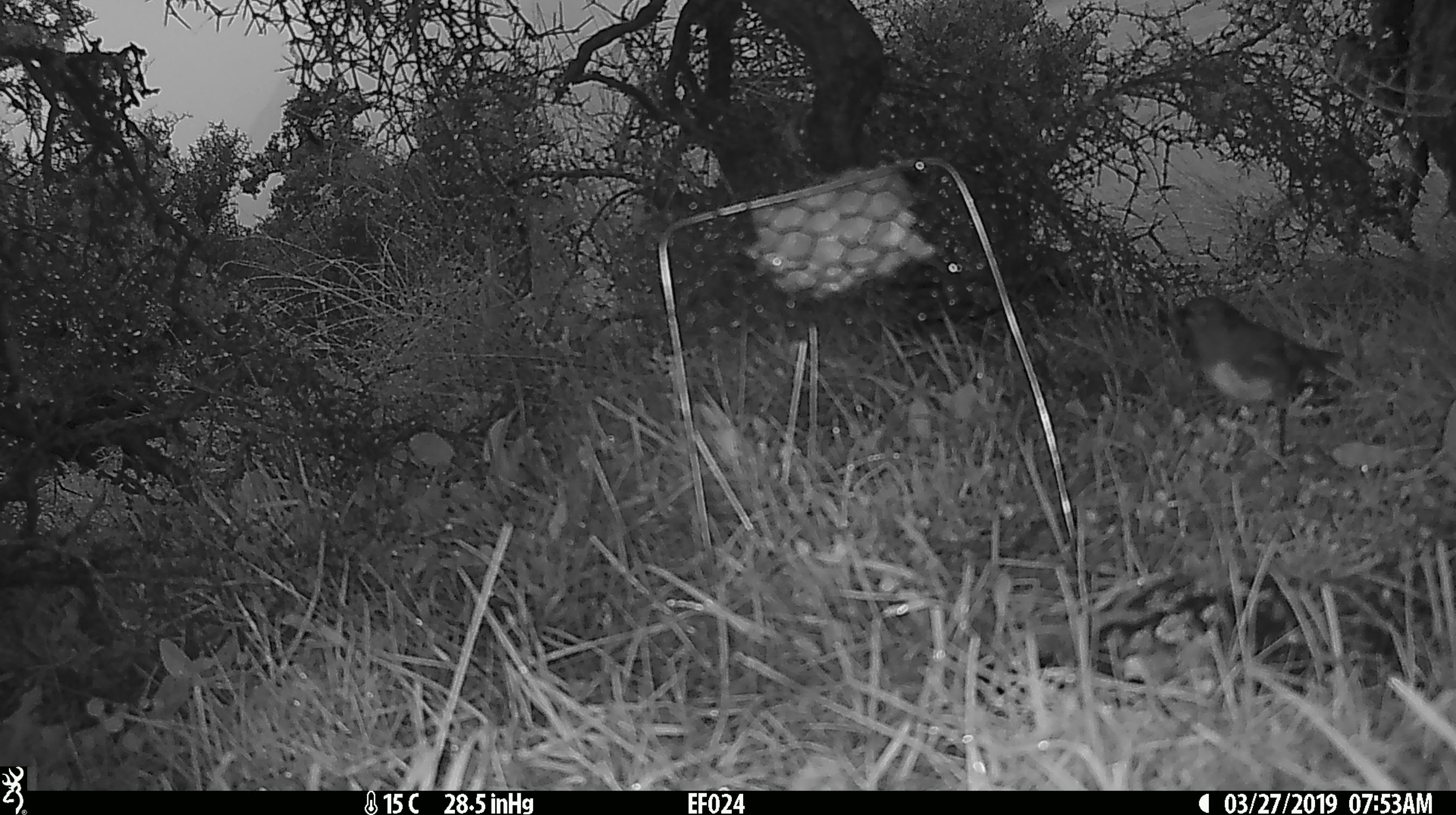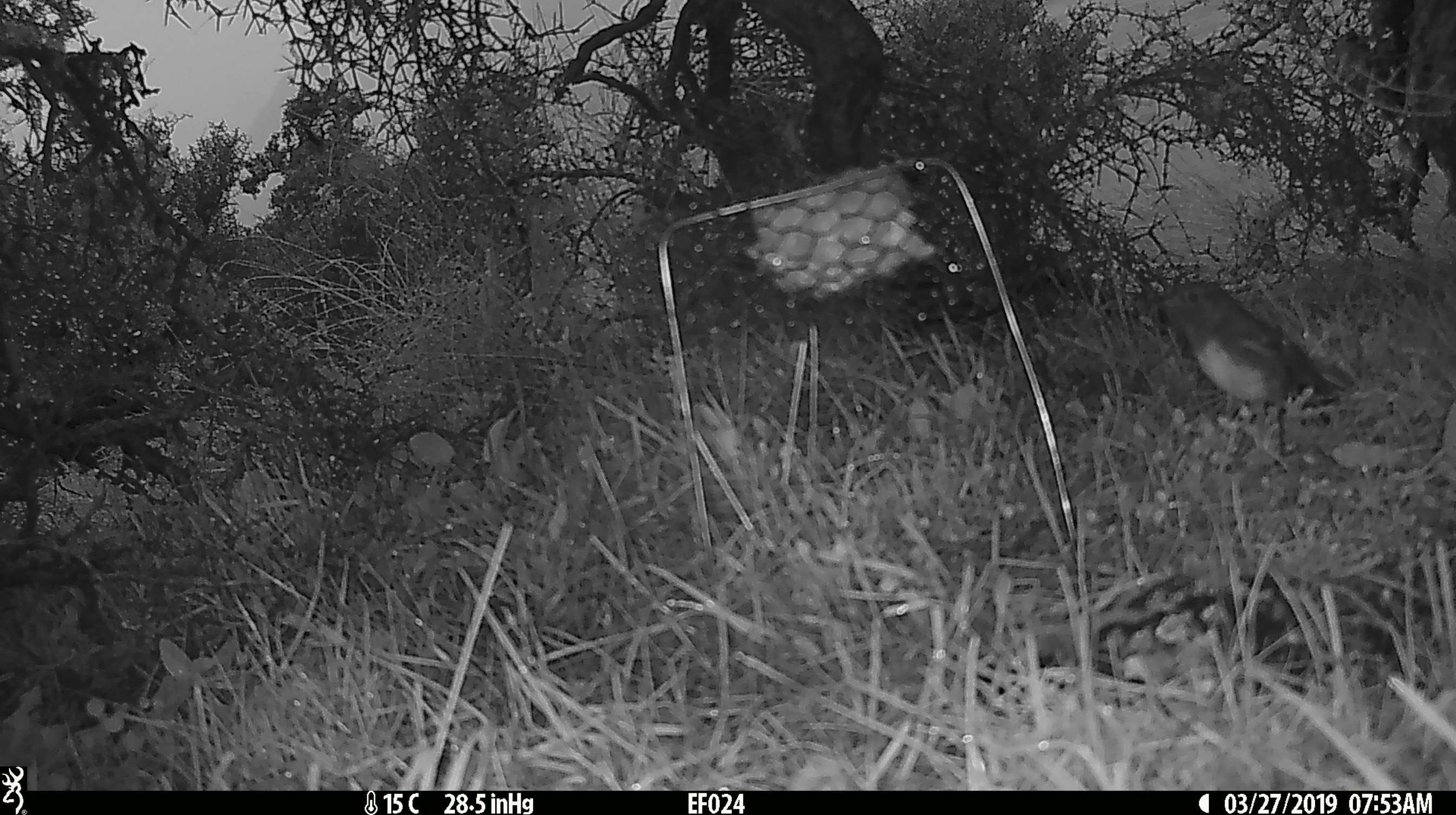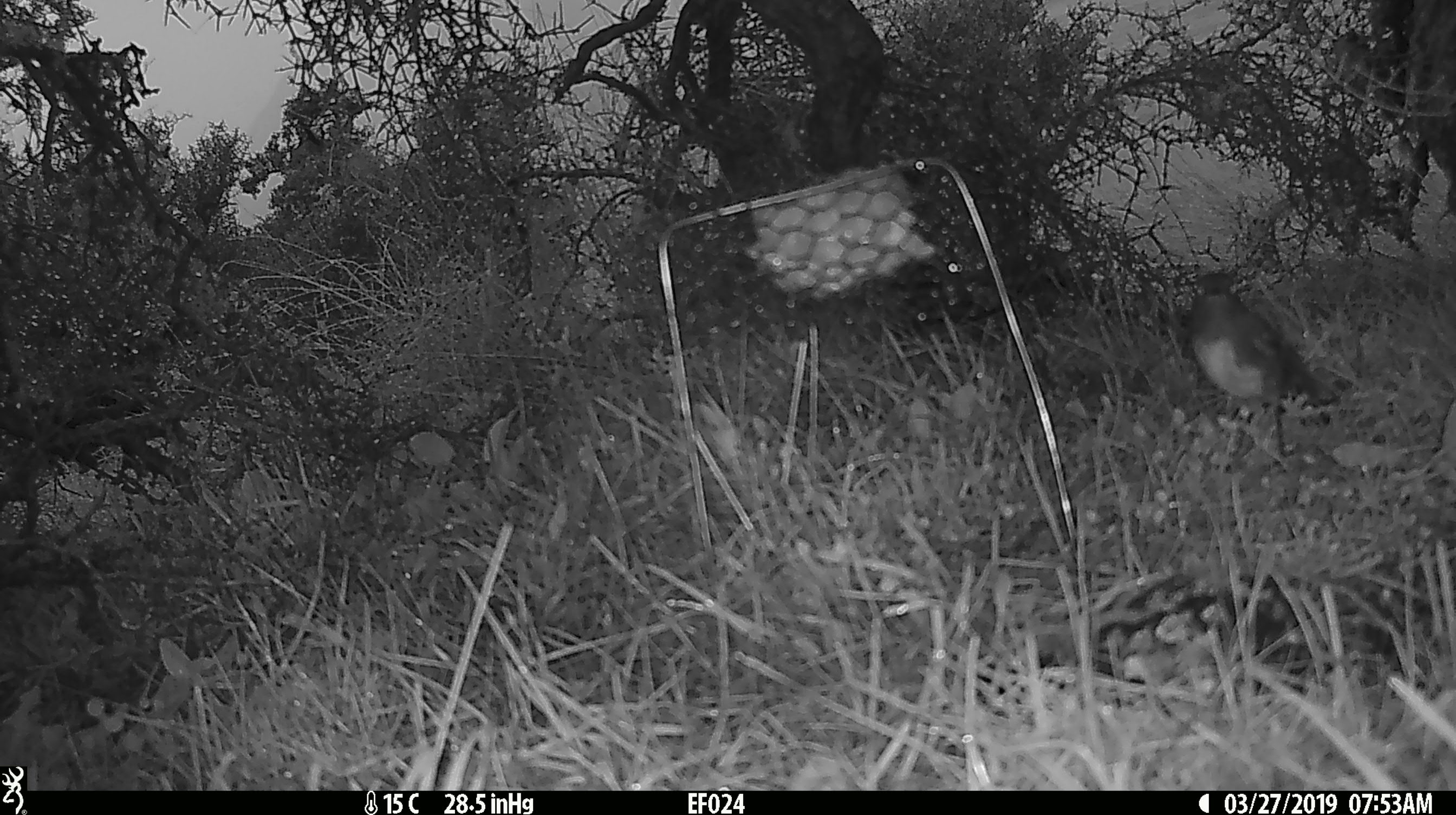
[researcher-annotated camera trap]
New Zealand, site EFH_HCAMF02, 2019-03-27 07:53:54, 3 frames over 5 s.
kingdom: Animalia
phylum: Chordata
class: Aves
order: Passeriformes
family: Petroicidae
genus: Petroica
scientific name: Petroica australis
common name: new zealand robin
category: robin